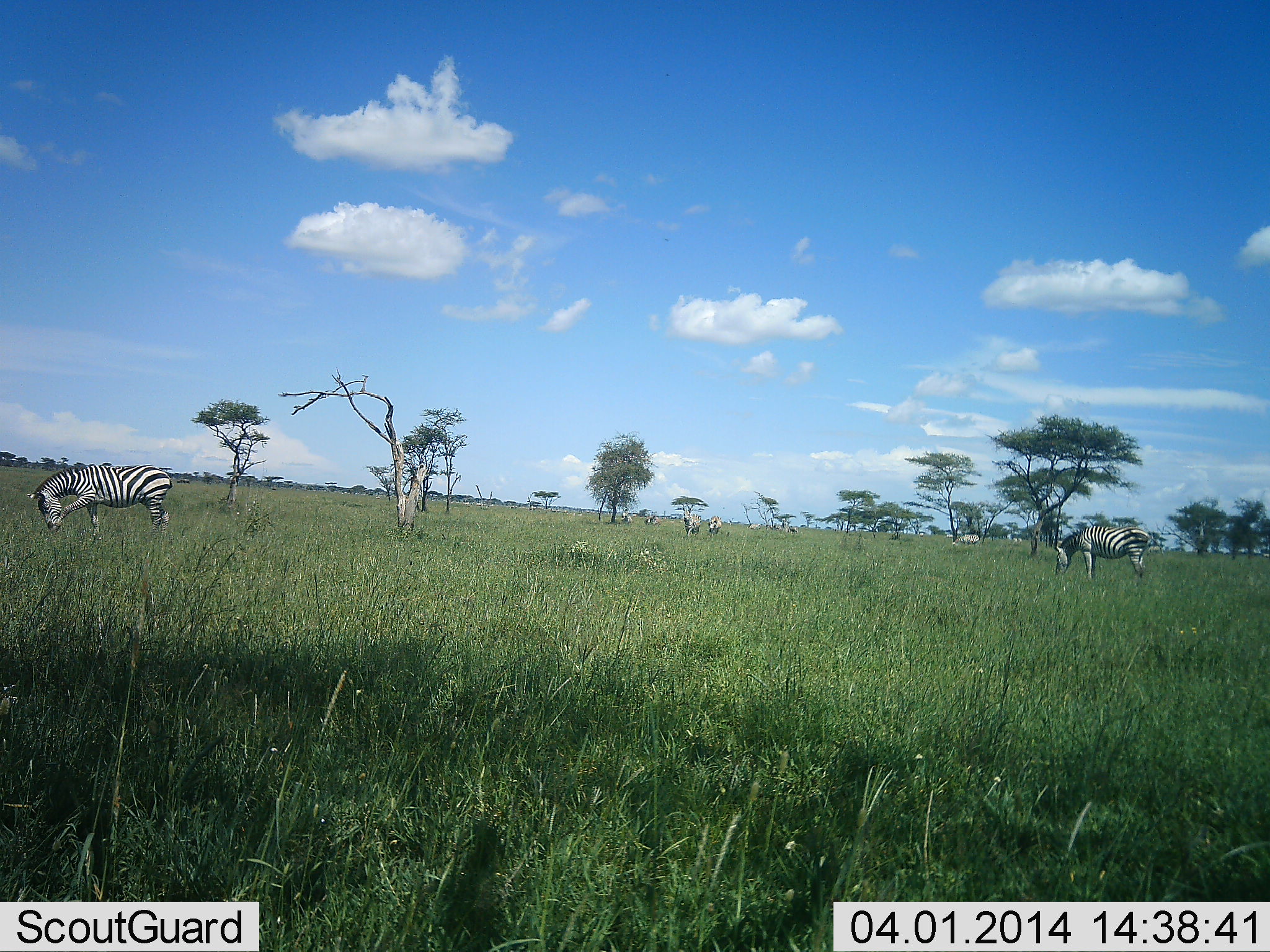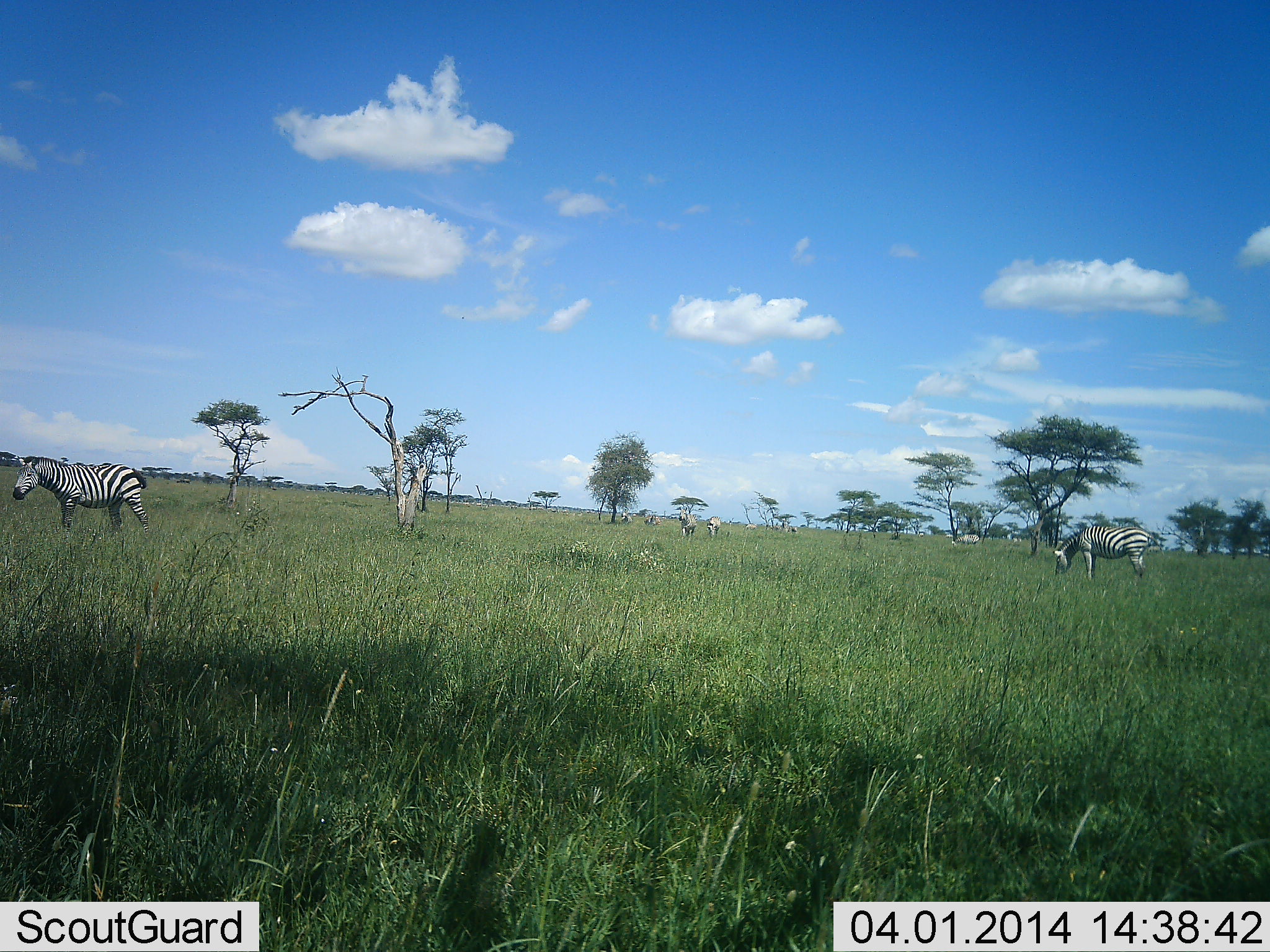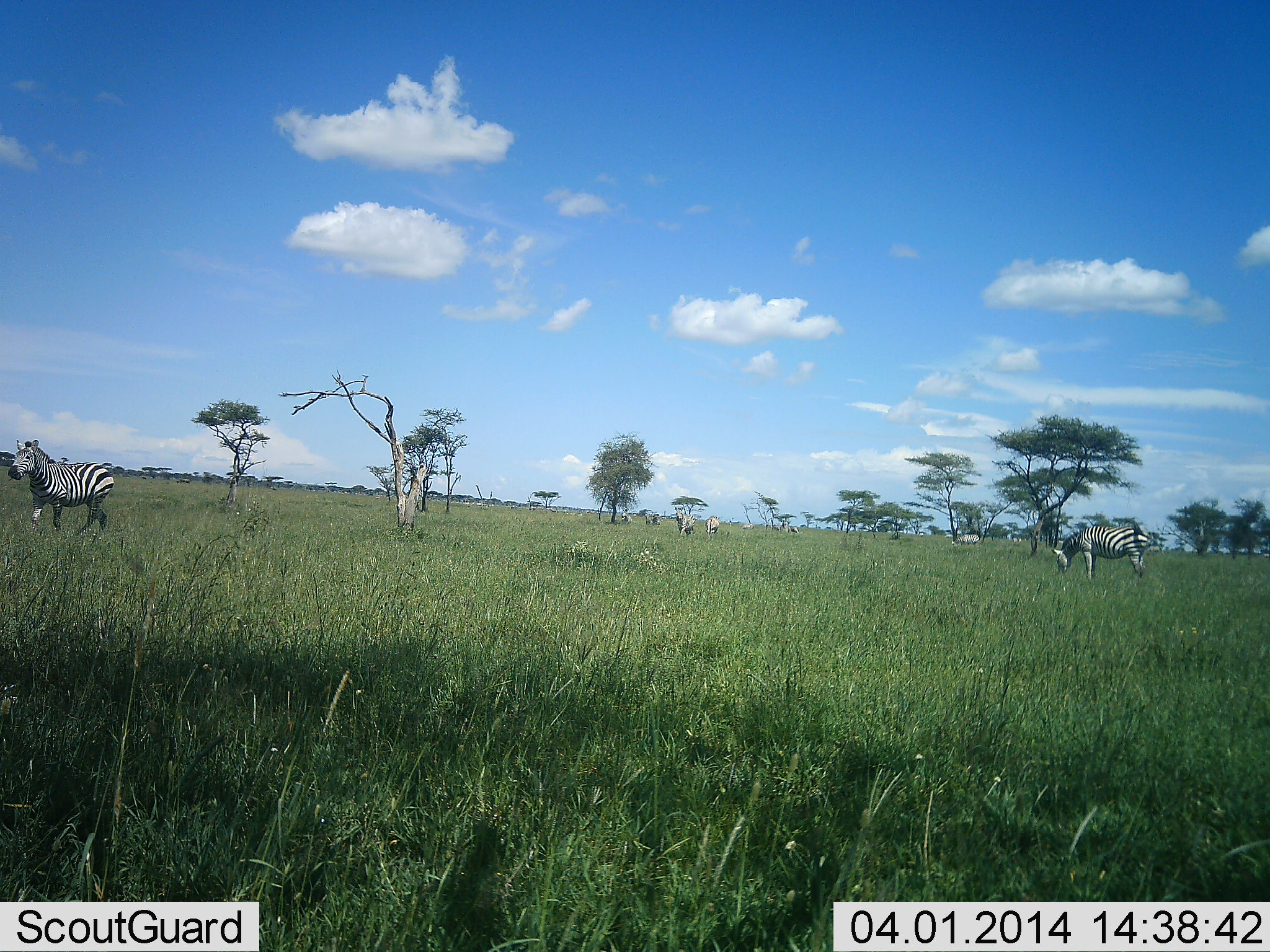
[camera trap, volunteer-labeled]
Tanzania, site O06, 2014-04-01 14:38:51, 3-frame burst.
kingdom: Animalia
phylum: Chordata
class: Mammalia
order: Perissodactyla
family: Equidae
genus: Equus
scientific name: Equus quagga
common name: plains zebra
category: zebra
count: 5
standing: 70%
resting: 0%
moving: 30%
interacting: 0%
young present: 0%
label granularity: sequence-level